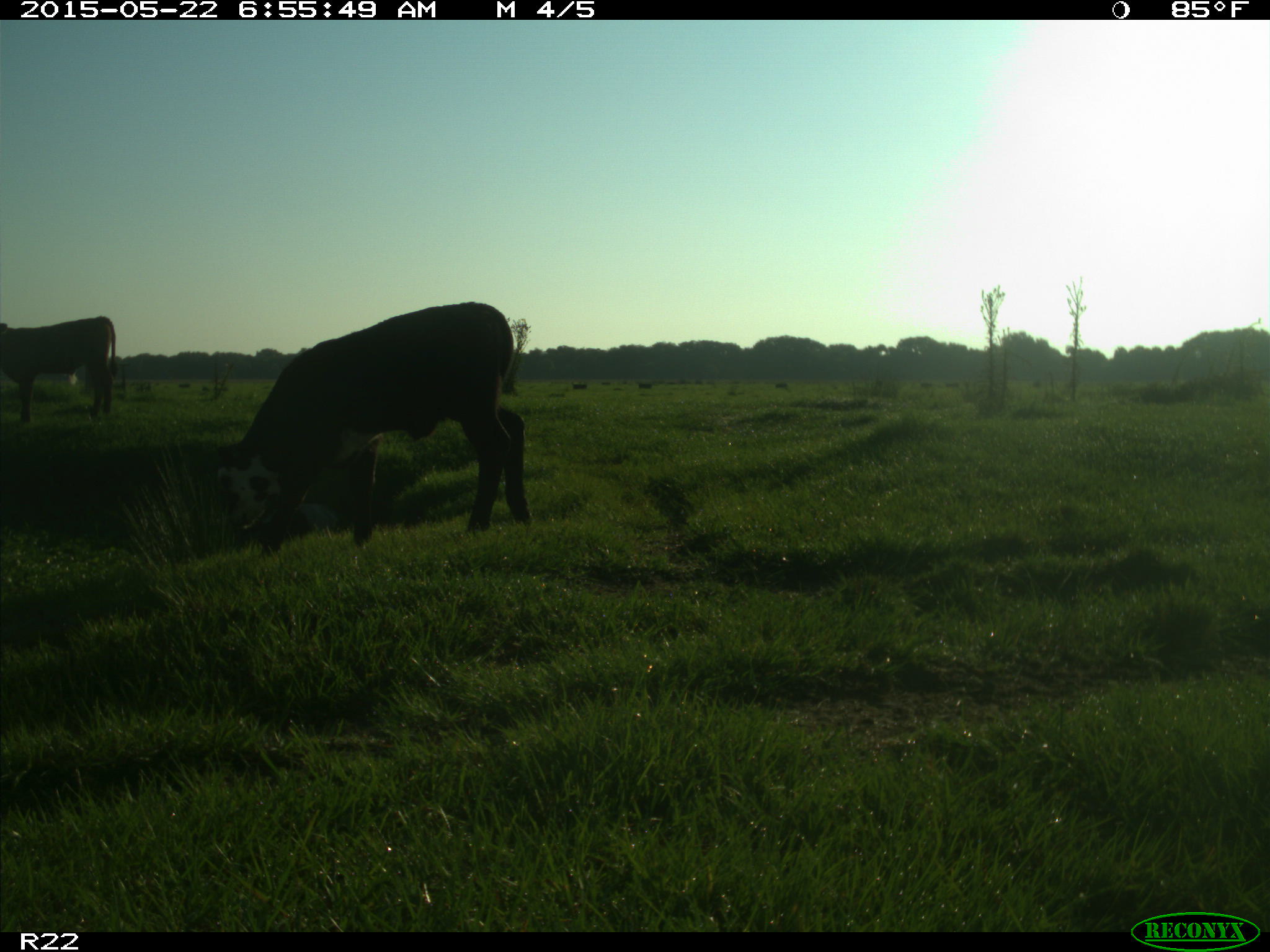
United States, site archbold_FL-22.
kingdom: Animalia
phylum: Chordata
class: Mammalia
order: Artiodactyla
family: Bovidae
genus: Bos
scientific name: Bos taurus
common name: domestic cow